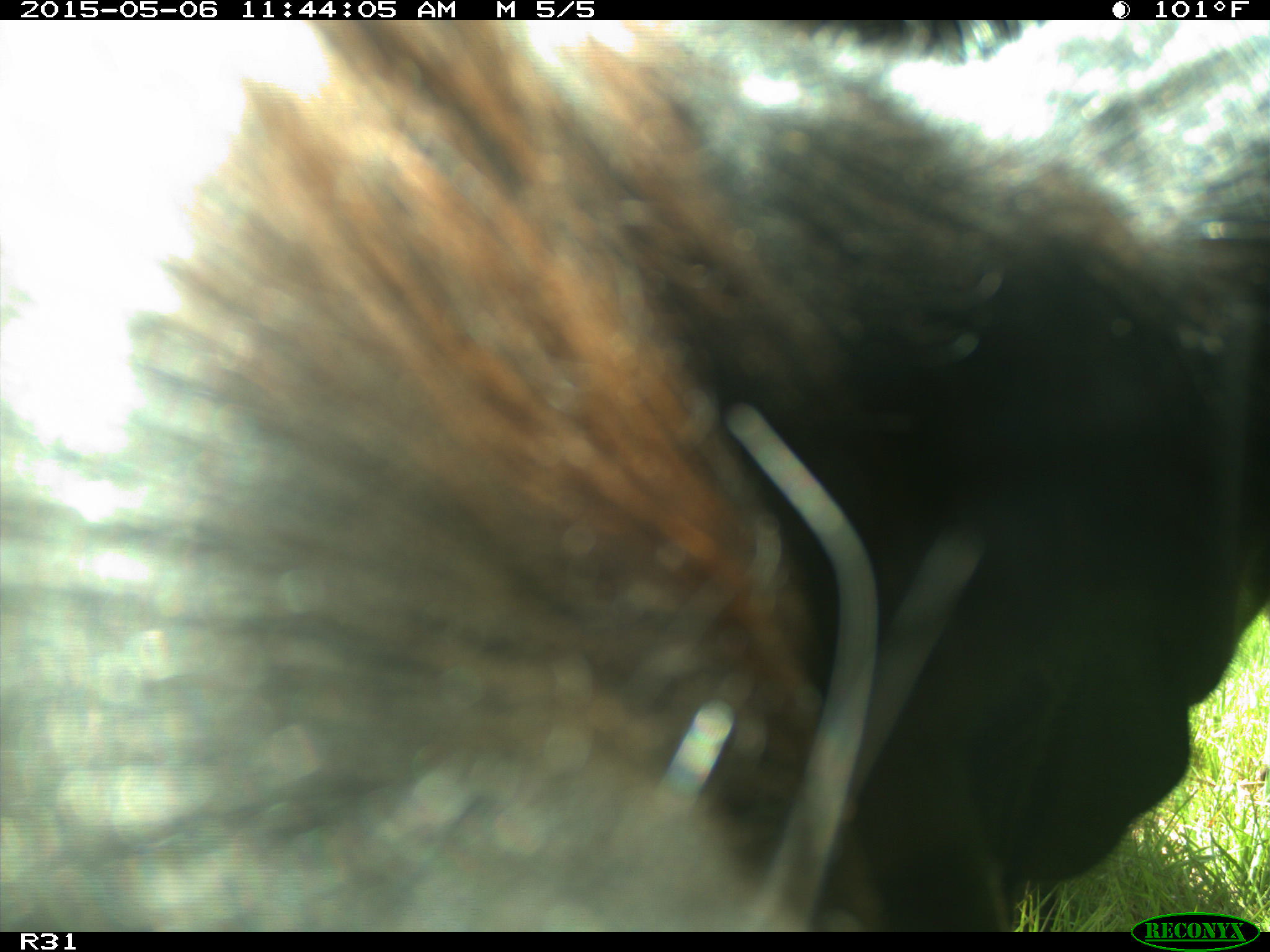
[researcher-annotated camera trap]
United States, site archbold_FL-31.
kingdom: Animalia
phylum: Chordata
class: Mammalia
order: Artiodactyla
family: Bovidae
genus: Bos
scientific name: Bos taurus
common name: domestic cow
Bos taurus (domestic cow).